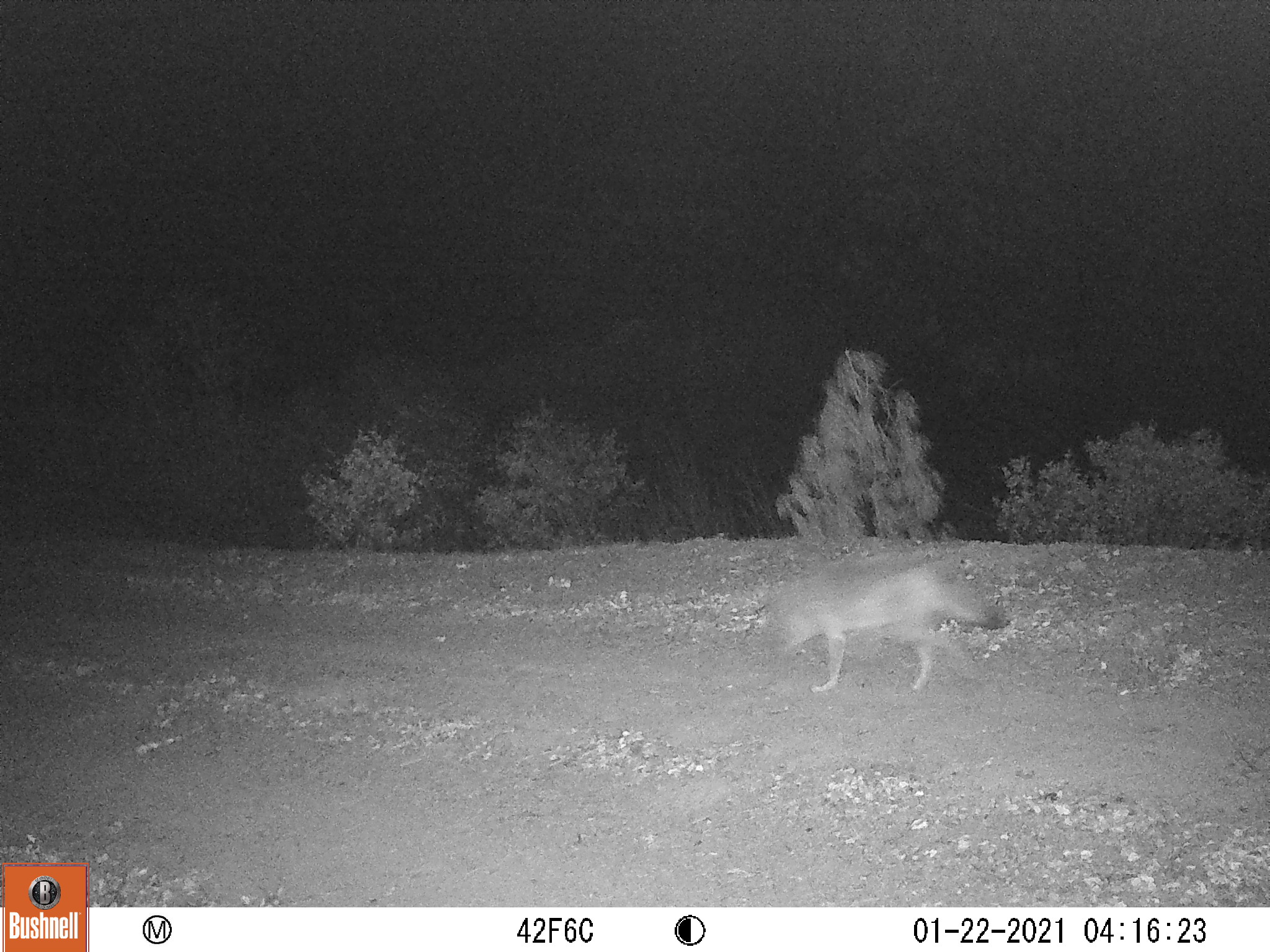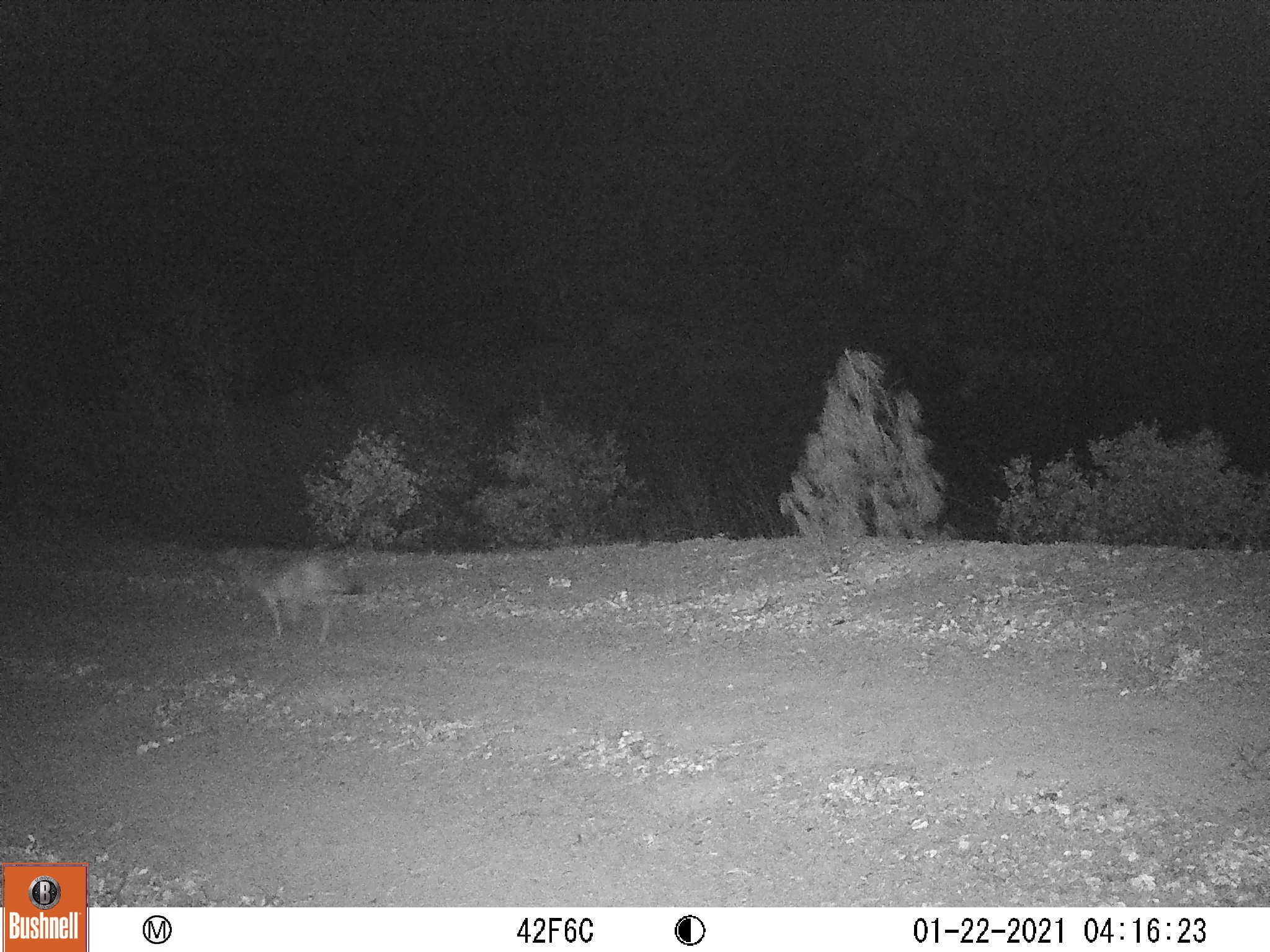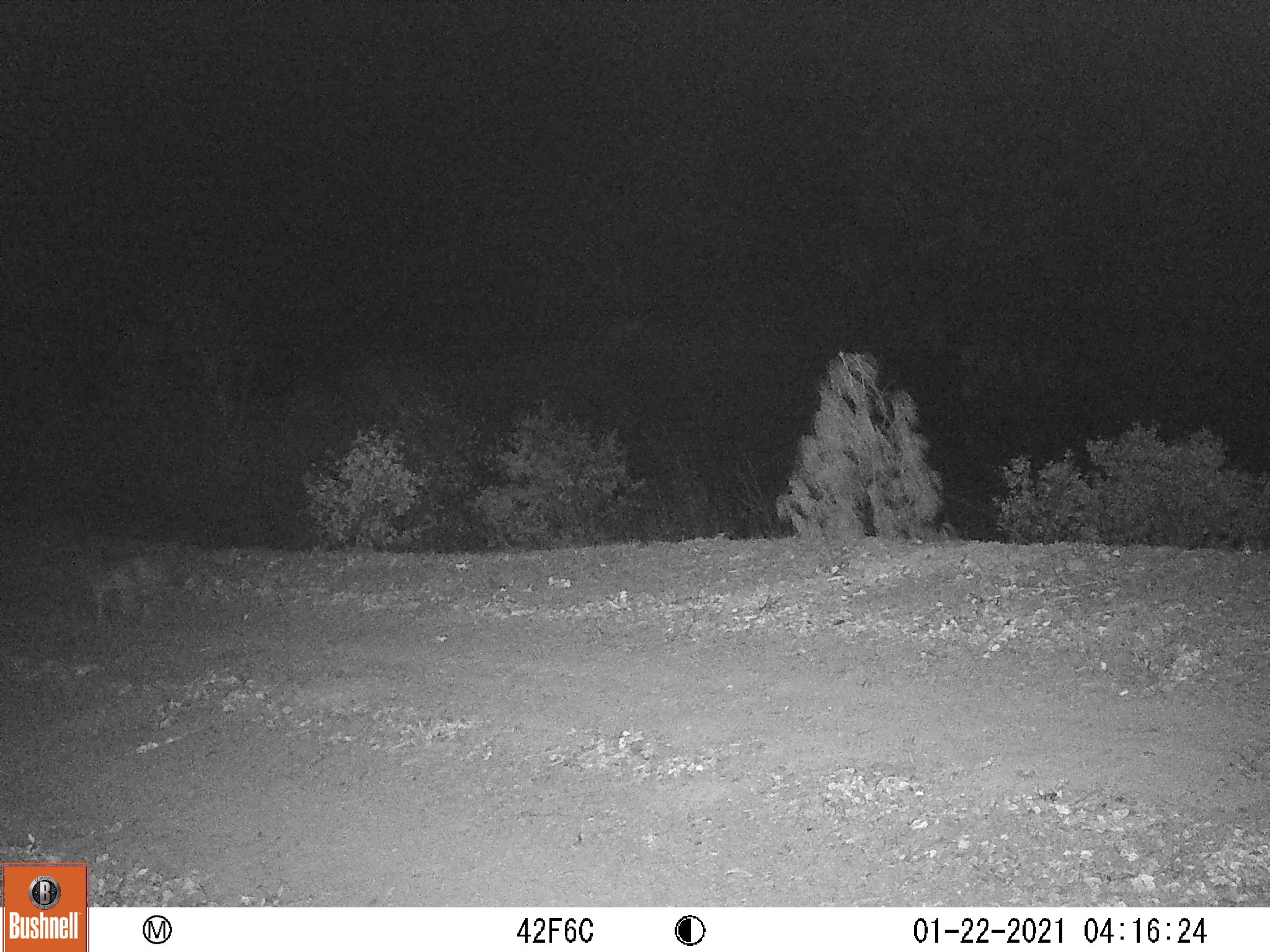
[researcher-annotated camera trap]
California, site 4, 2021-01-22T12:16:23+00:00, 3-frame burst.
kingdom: Animalia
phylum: Chordata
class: Mammalia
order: Carnivora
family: Canidae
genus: Urocyon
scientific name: Urocyon cinereoargenteus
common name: gray fox